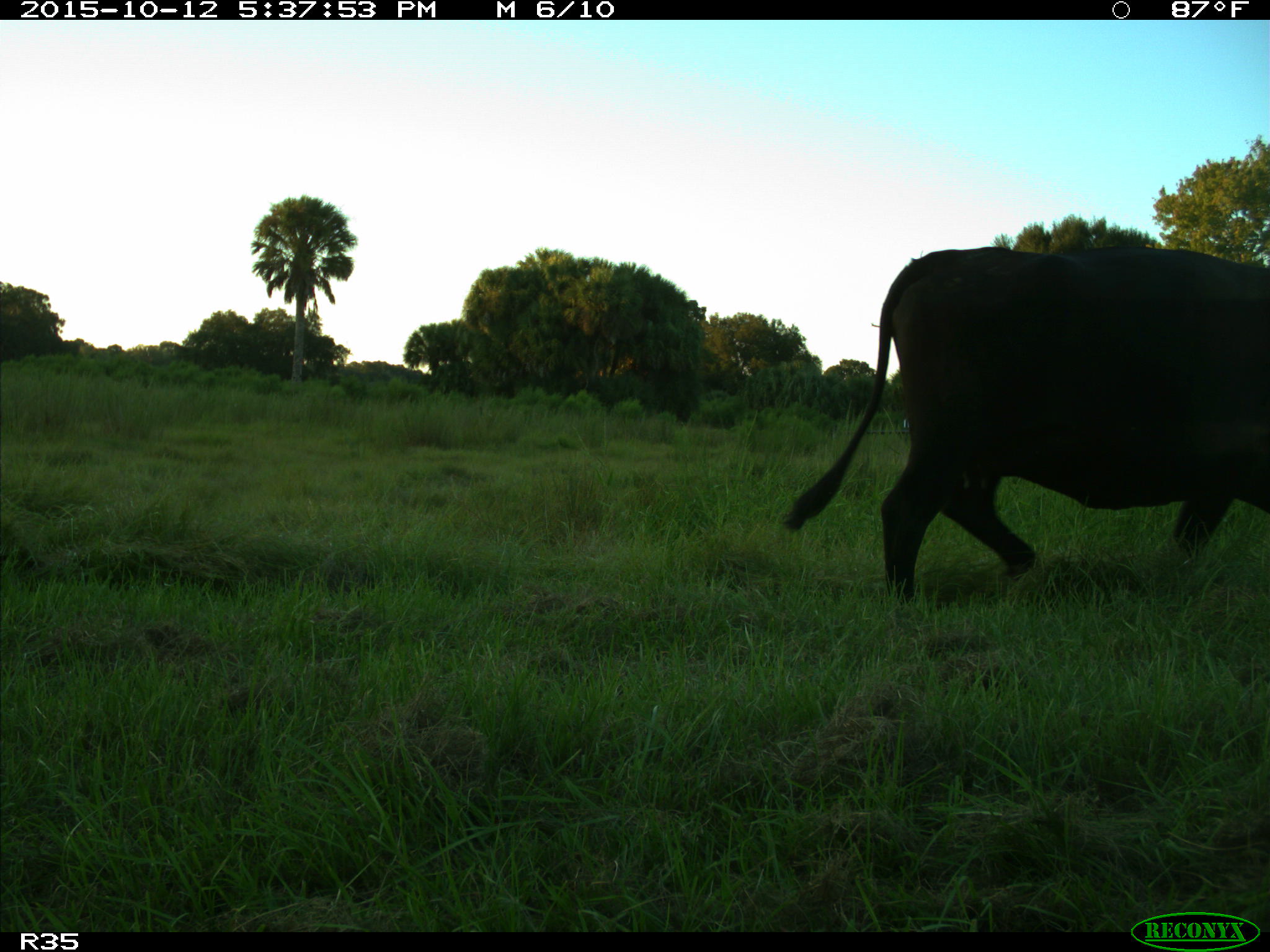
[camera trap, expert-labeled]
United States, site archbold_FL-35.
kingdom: Animalia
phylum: Chordata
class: Mammalia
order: Artiodactyla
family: Bovidae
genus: Bos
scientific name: Bos taurus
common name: domestic cow